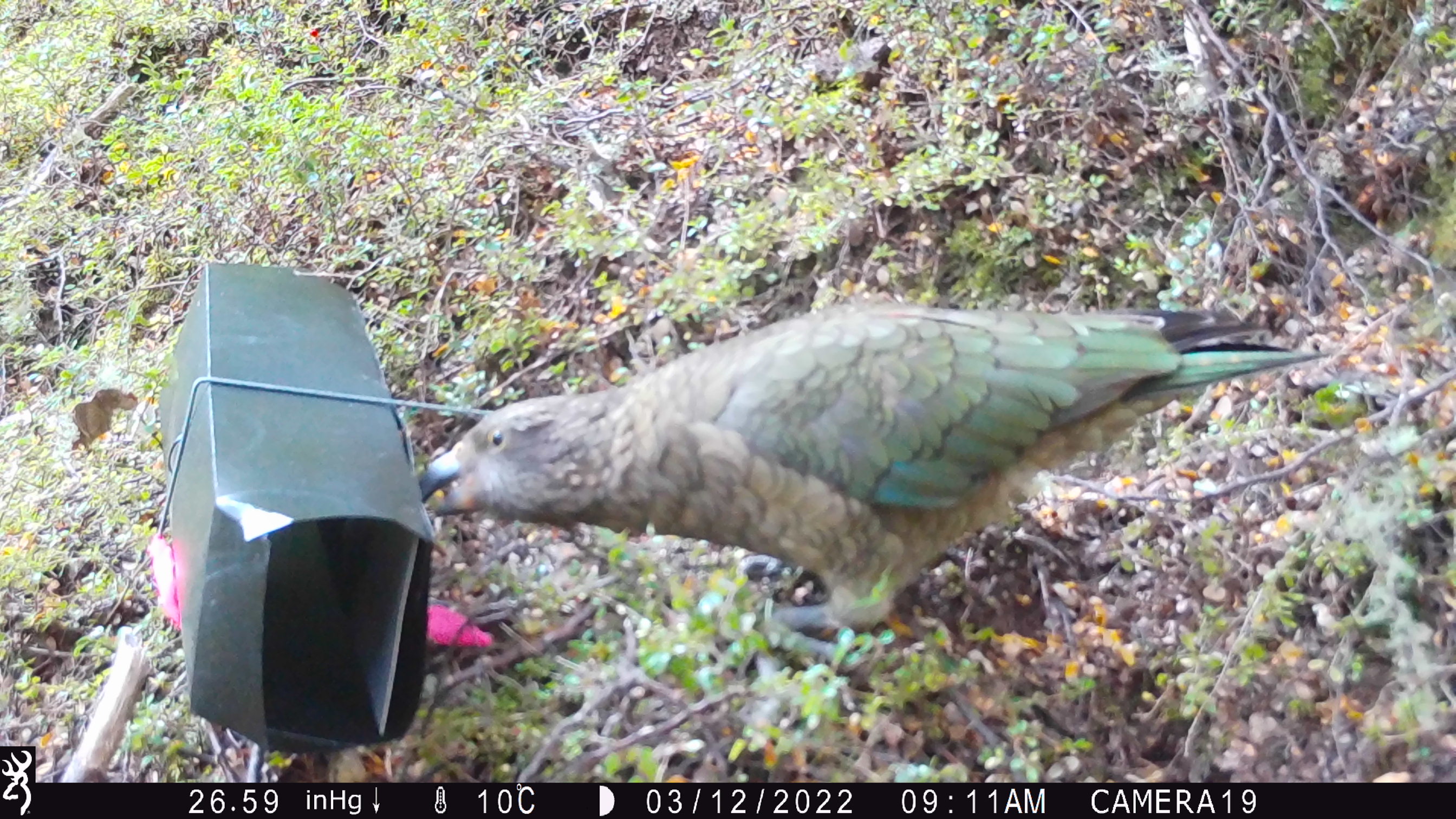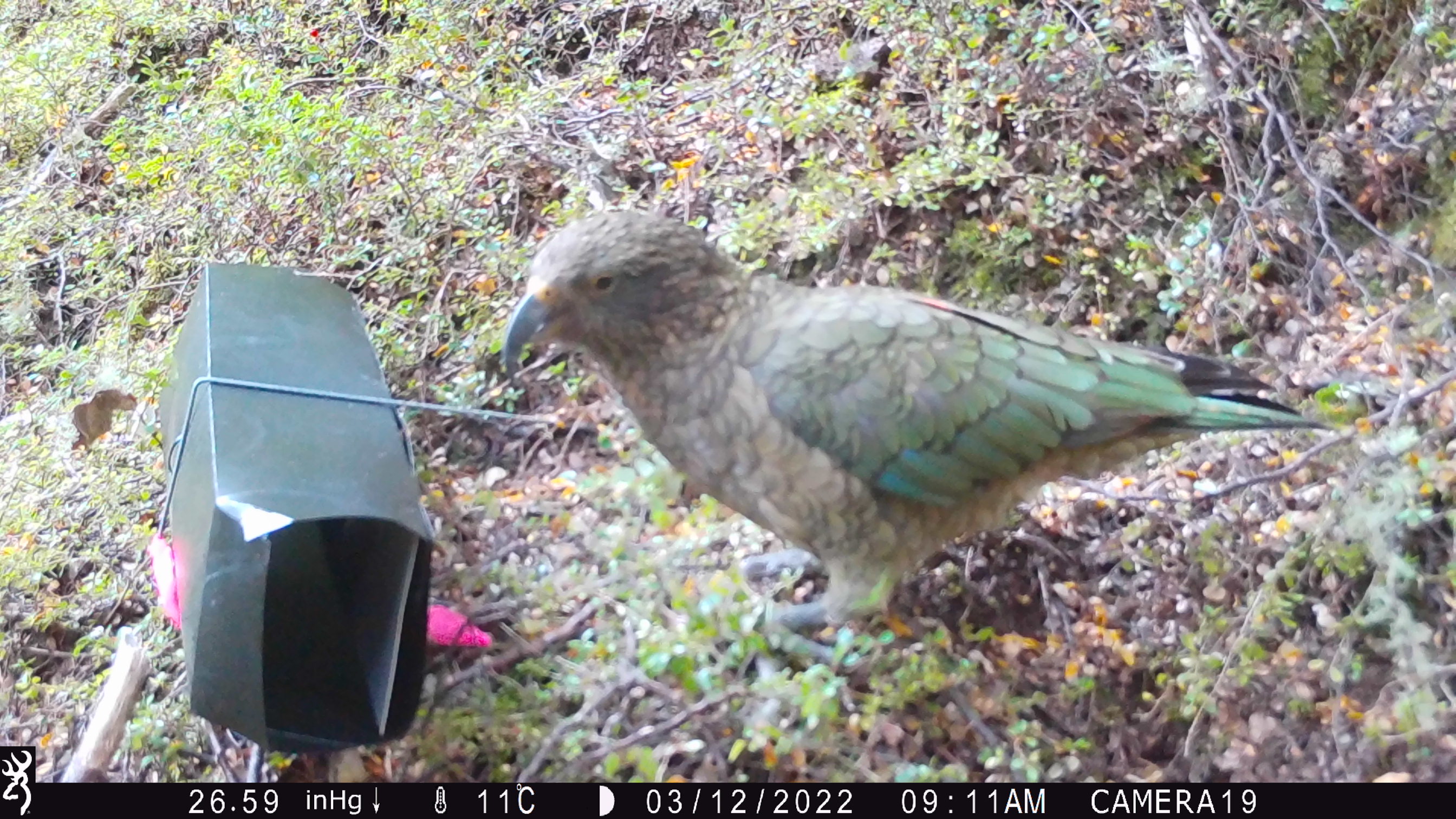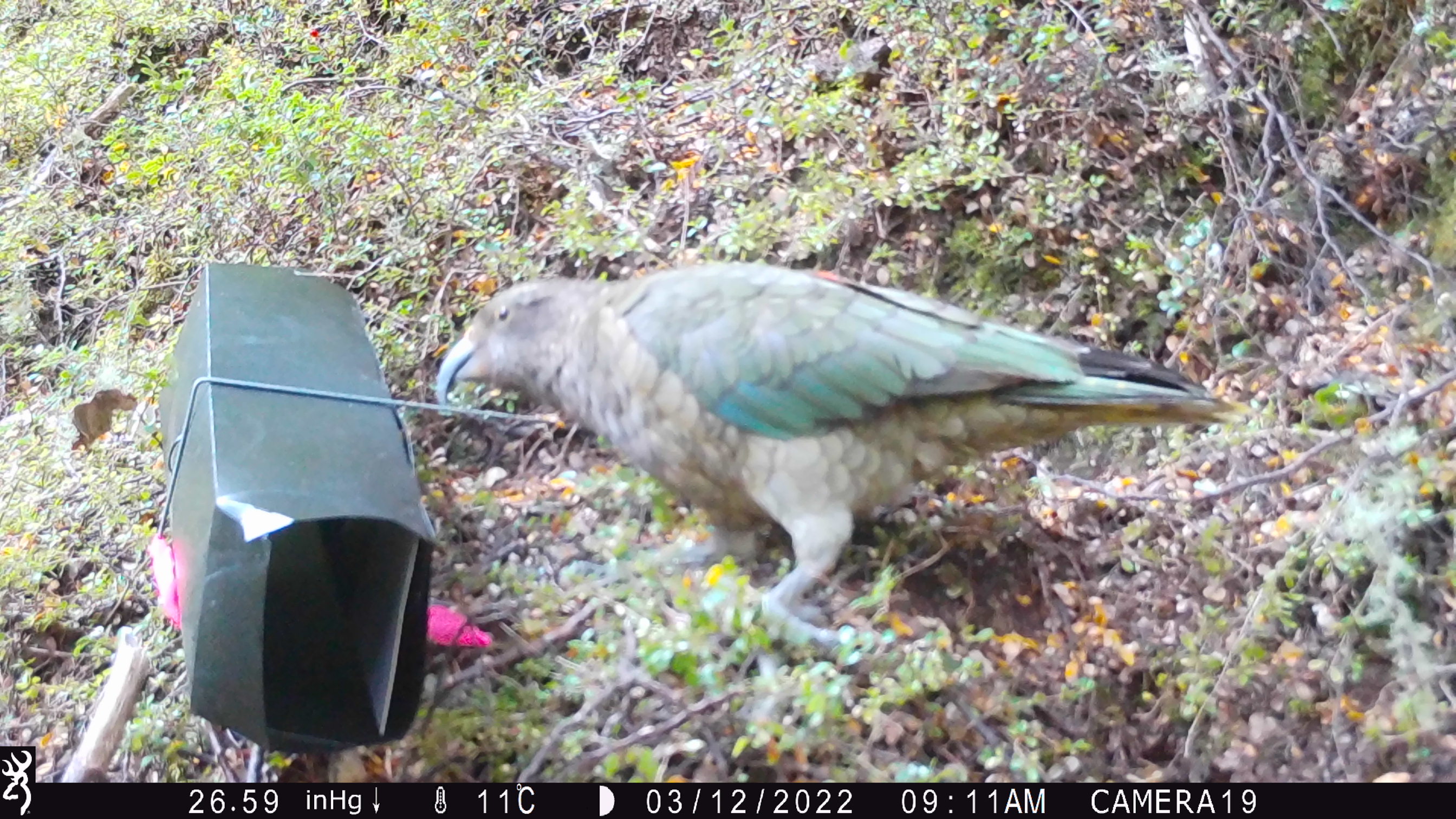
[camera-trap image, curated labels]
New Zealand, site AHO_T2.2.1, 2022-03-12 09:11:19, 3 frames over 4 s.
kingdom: Animalia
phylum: Chordata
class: Aves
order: Psittaciformes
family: Strigopidae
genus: Nestor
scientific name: Nestor notabilis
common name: kea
Kea (Nestor notabilis).